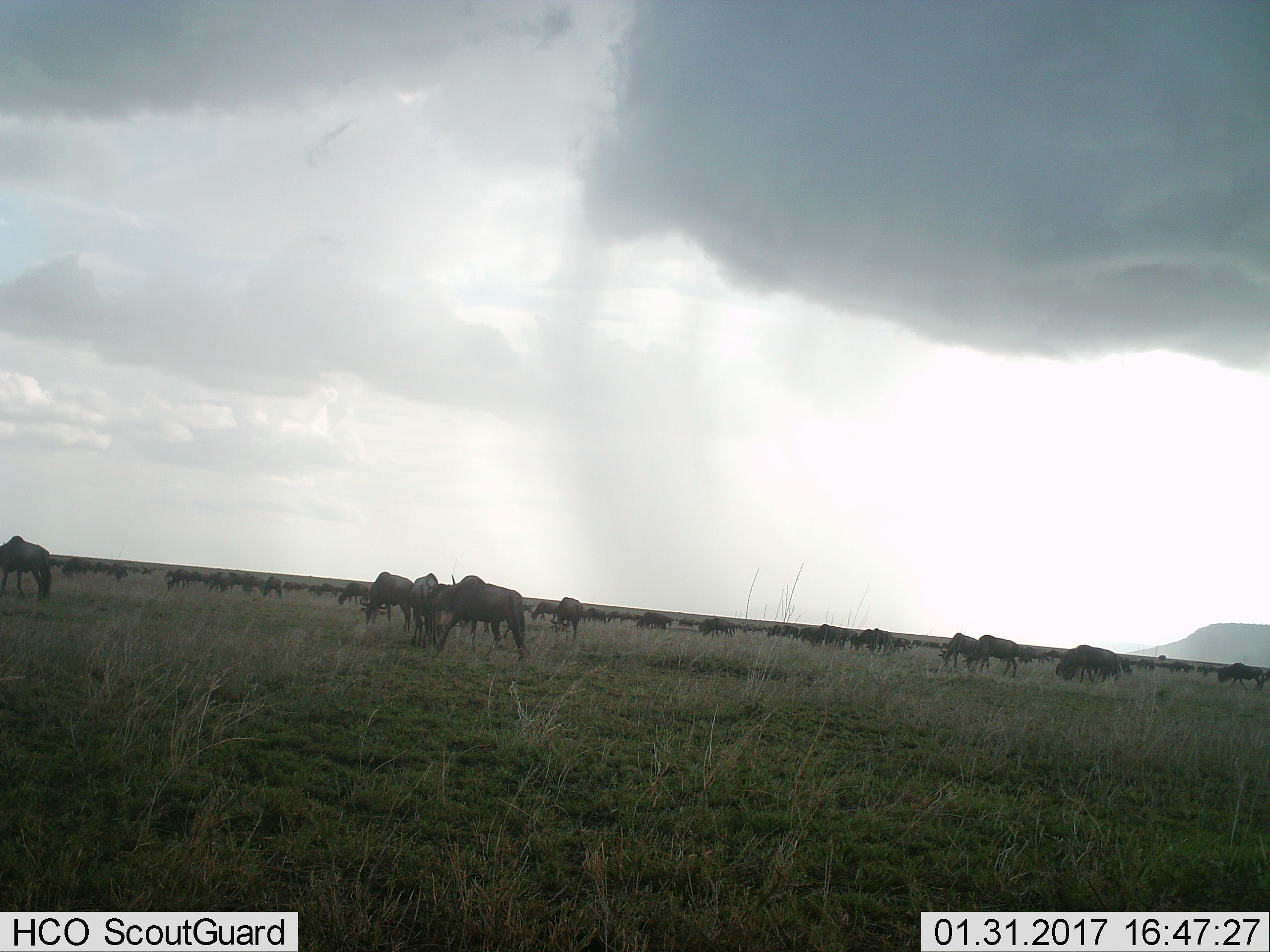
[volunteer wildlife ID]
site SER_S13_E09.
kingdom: Animalia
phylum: Chordata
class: Mammalia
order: Artiodactyla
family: Bovidae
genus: Connochaetes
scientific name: Connochaetes taurinus taurinus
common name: blue wildebeest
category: wildebeestblue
Wildebeestblue (blue wildebeest) (Connochaetes taurinus taurinus), count 51+. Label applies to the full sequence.